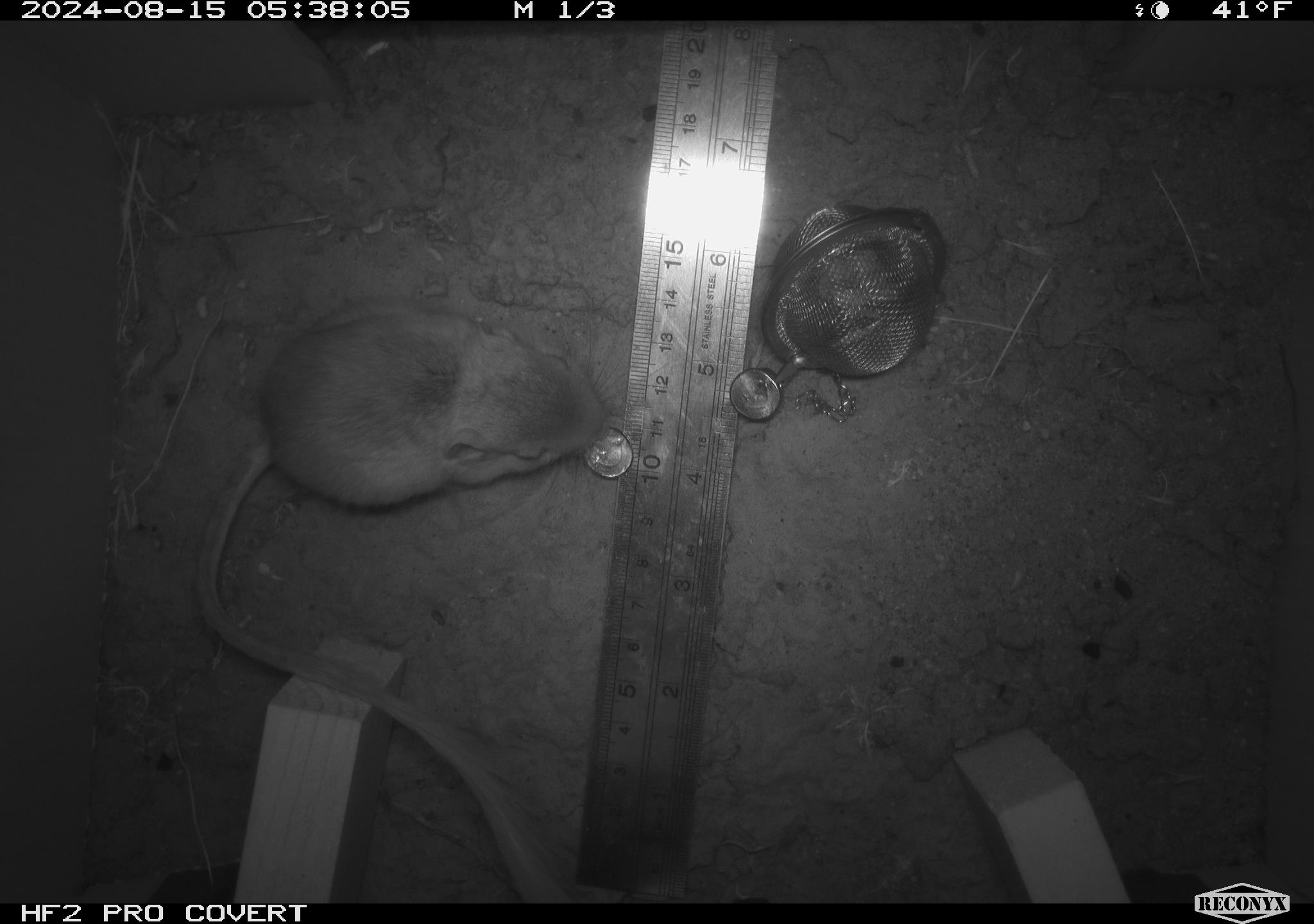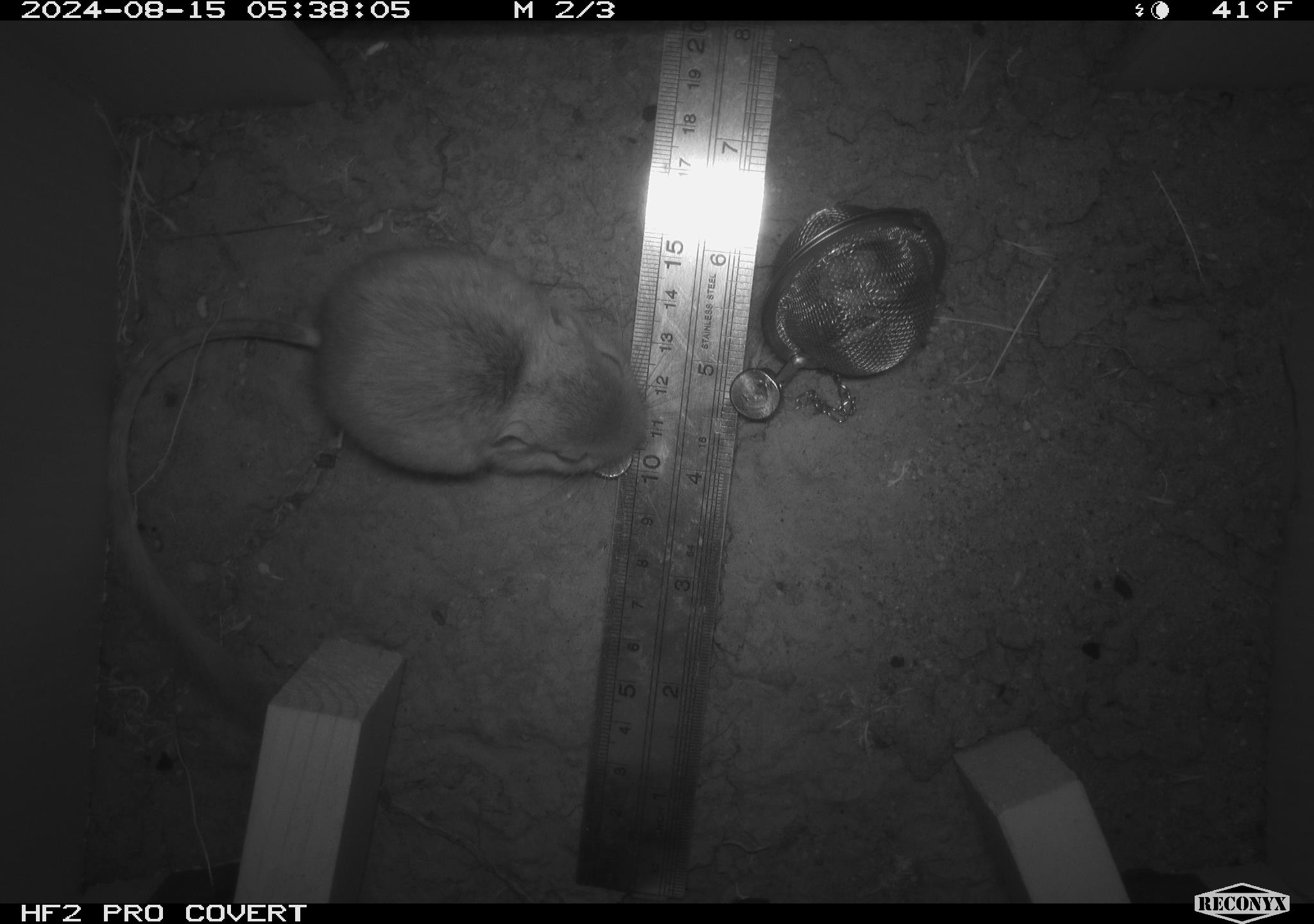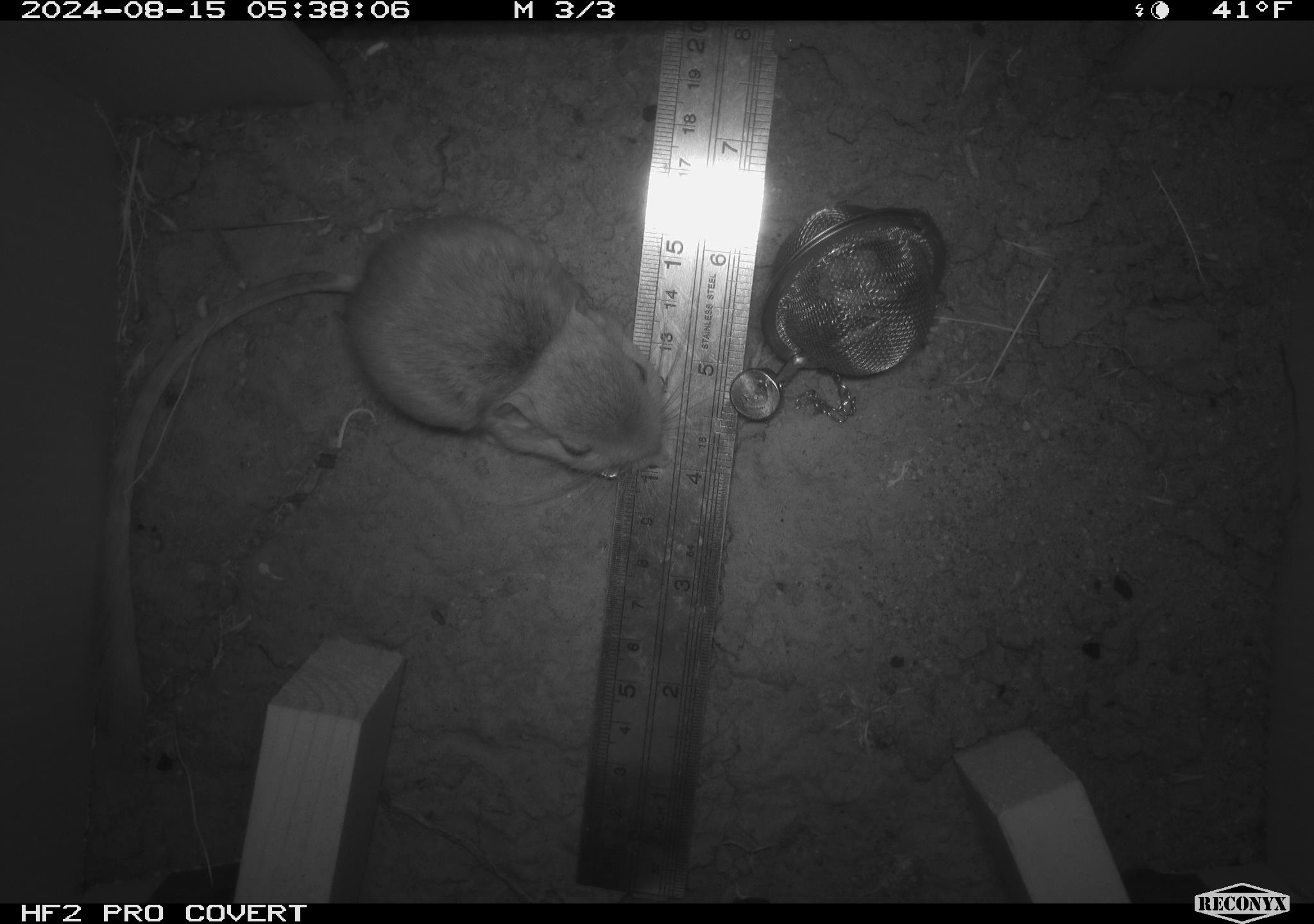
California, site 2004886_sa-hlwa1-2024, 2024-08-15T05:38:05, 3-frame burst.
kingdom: Animalia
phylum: Chordata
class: Mammalia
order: Rodentia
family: Heteromyidae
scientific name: Heteromyidae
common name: kangaroo rats and pocket mice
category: heteromyidae family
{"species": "heteromyidae family (kangaroo rats and pocket mice) (Heteromyidae)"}